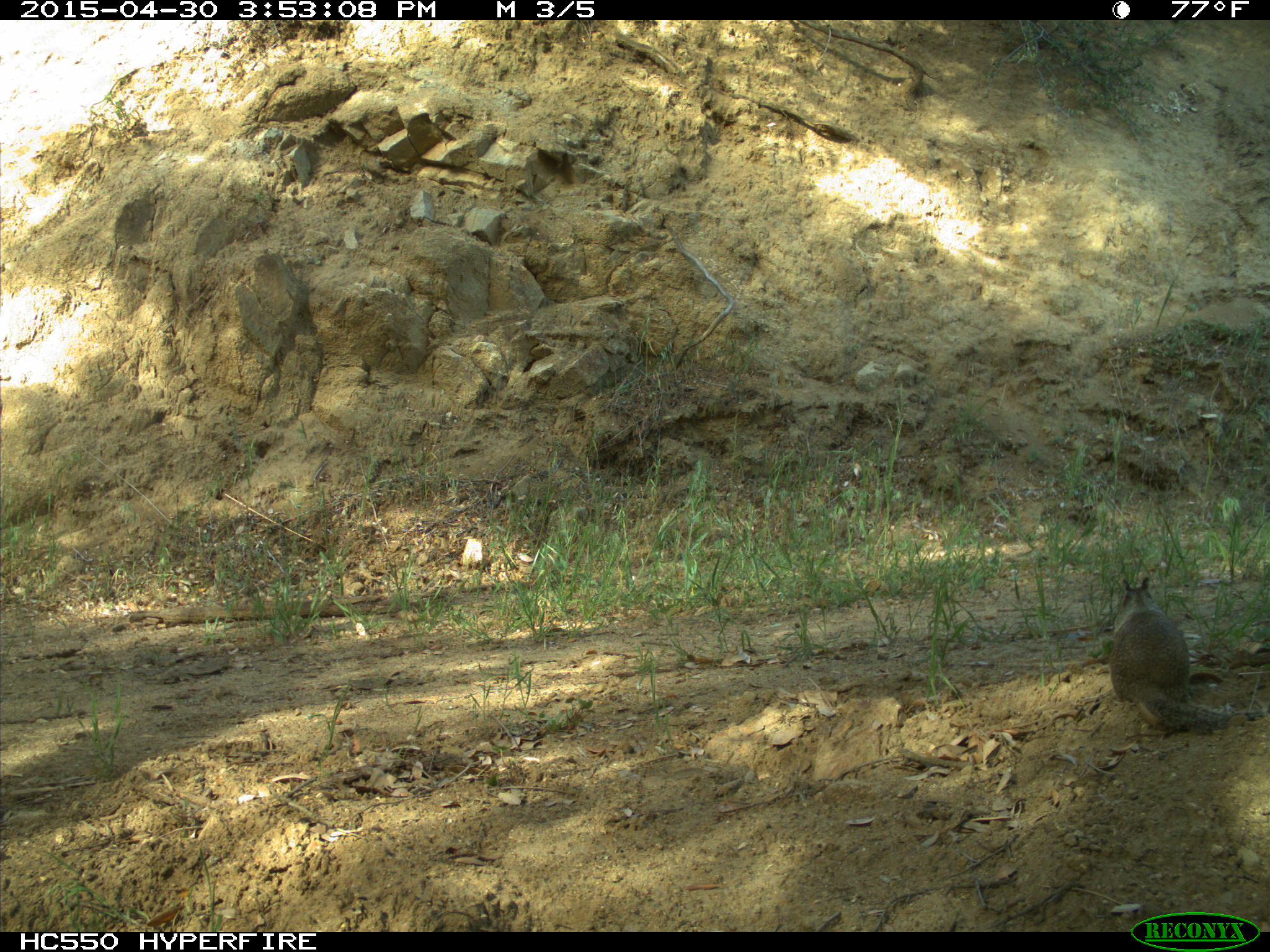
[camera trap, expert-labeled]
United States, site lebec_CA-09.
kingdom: Animalia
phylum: Chordata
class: Mammalia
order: Rodentia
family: Sciuridae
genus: Otospermophilus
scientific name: Otospermophilus beecheyi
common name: california ground squirrel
Otospermophilus beecheyi (california ground squirrel).